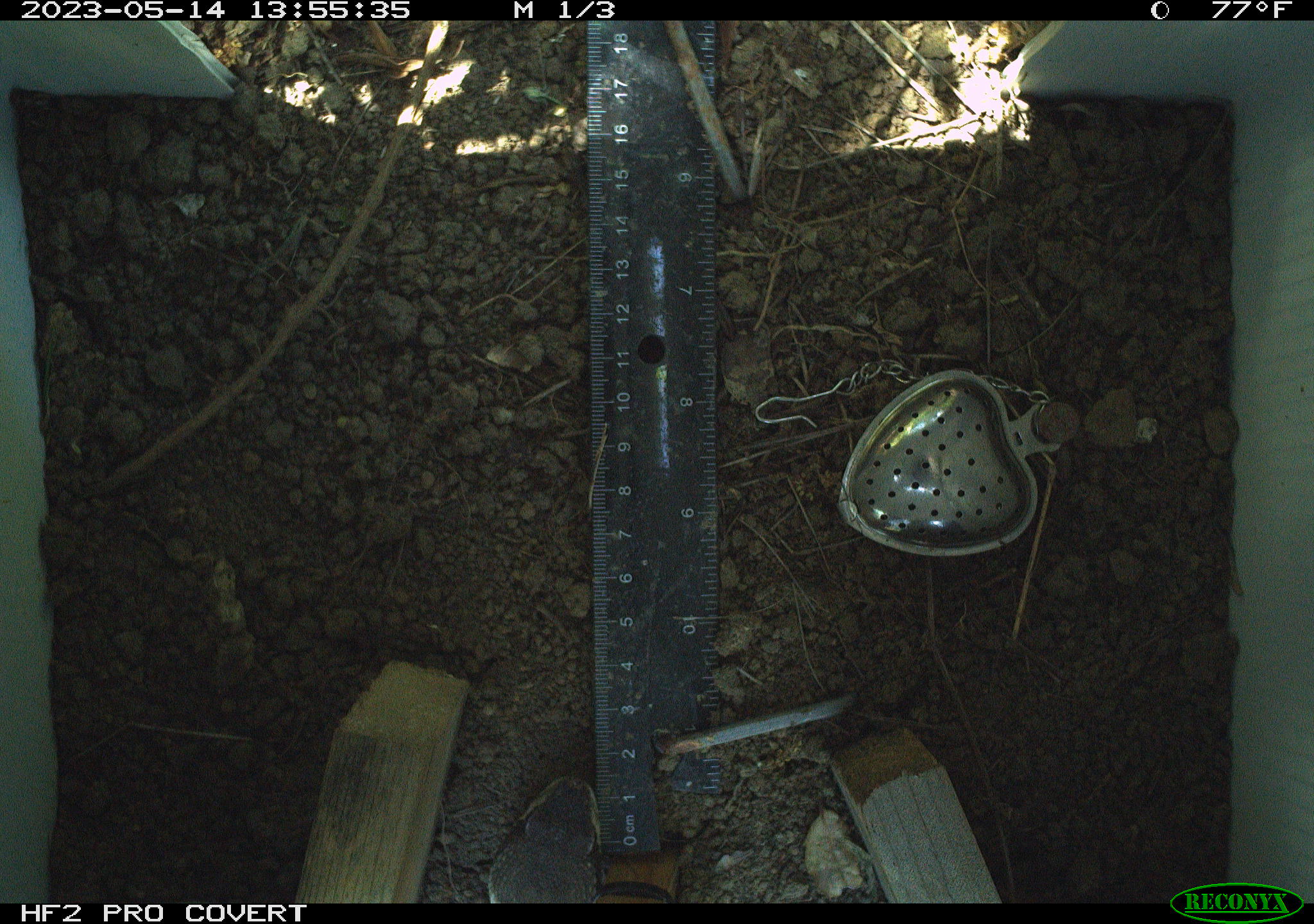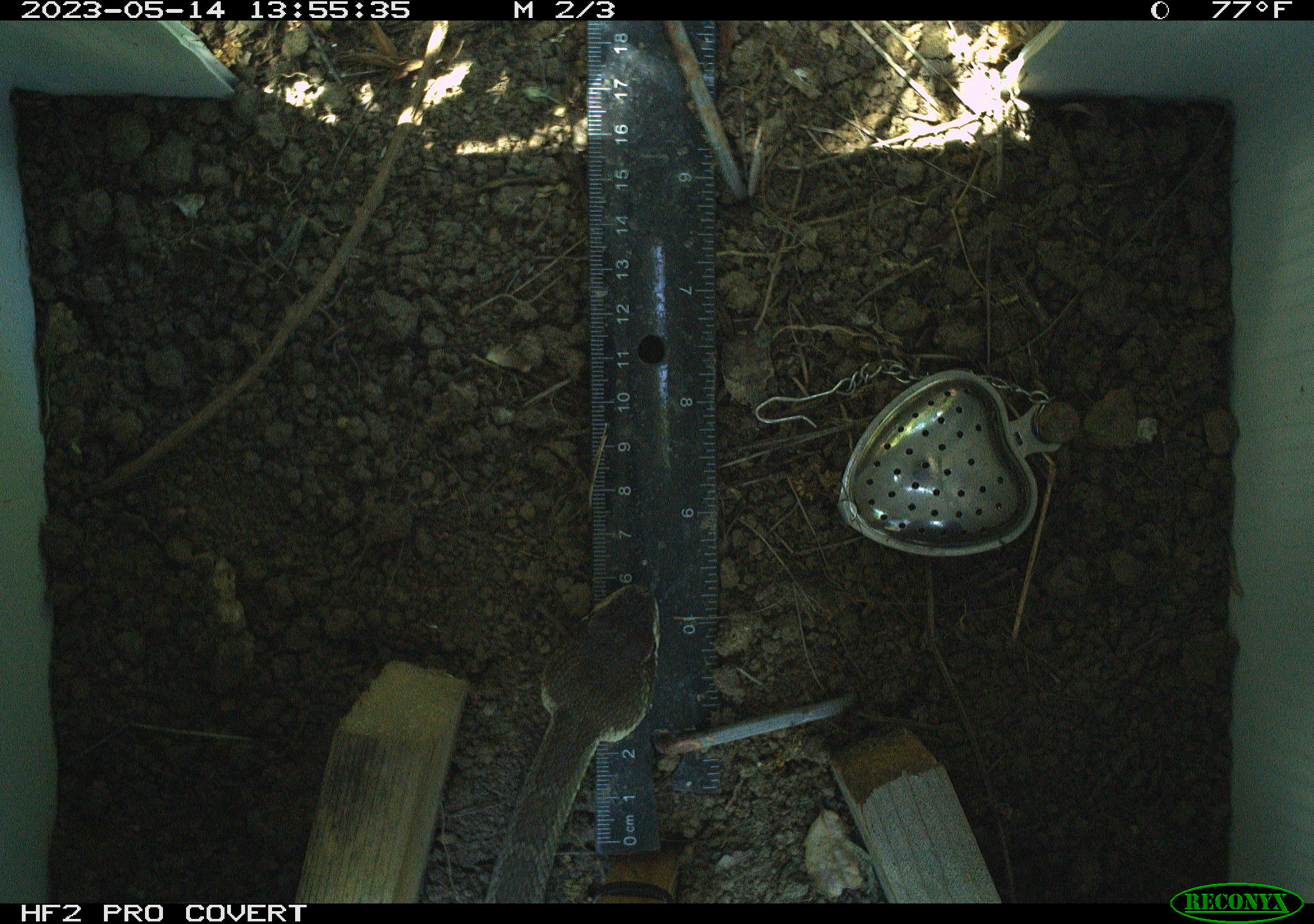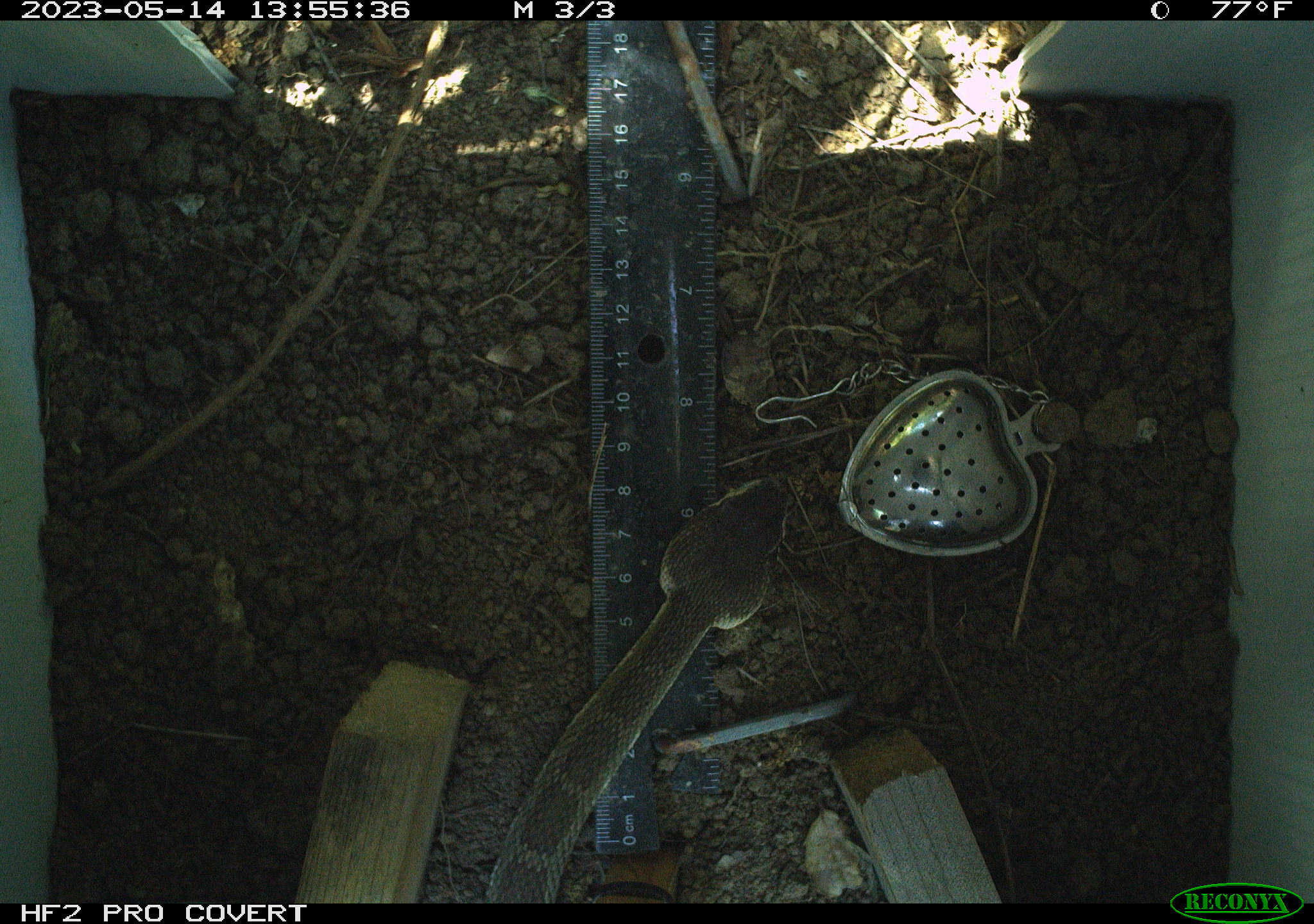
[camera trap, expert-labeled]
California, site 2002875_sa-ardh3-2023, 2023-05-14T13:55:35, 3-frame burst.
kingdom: Animalia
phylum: Chordata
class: Reptilia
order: Squamata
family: Viperidae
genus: Crotalus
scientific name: Crotalus oreganus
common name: western rattlesnake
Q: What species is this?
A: Western rattlesnake (Crotalus oreganus).